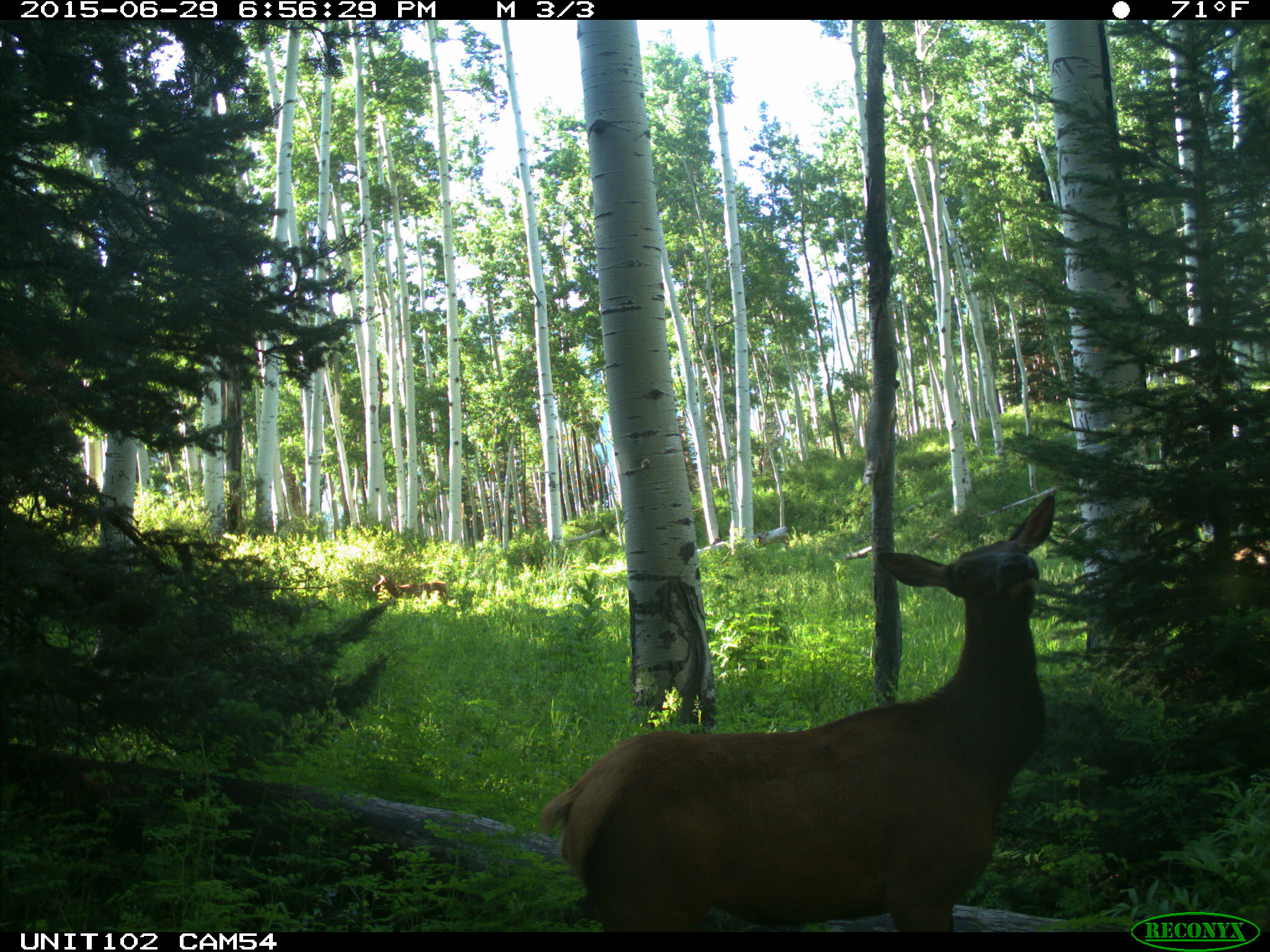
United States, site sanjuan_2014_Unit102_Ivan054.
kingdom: Animalia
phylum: Chordata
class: Mammalia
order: Artiodactyla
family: Cervidae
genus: Cervus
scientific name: Cervus elaphus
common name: red deer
Cervus elaphus (red deer).